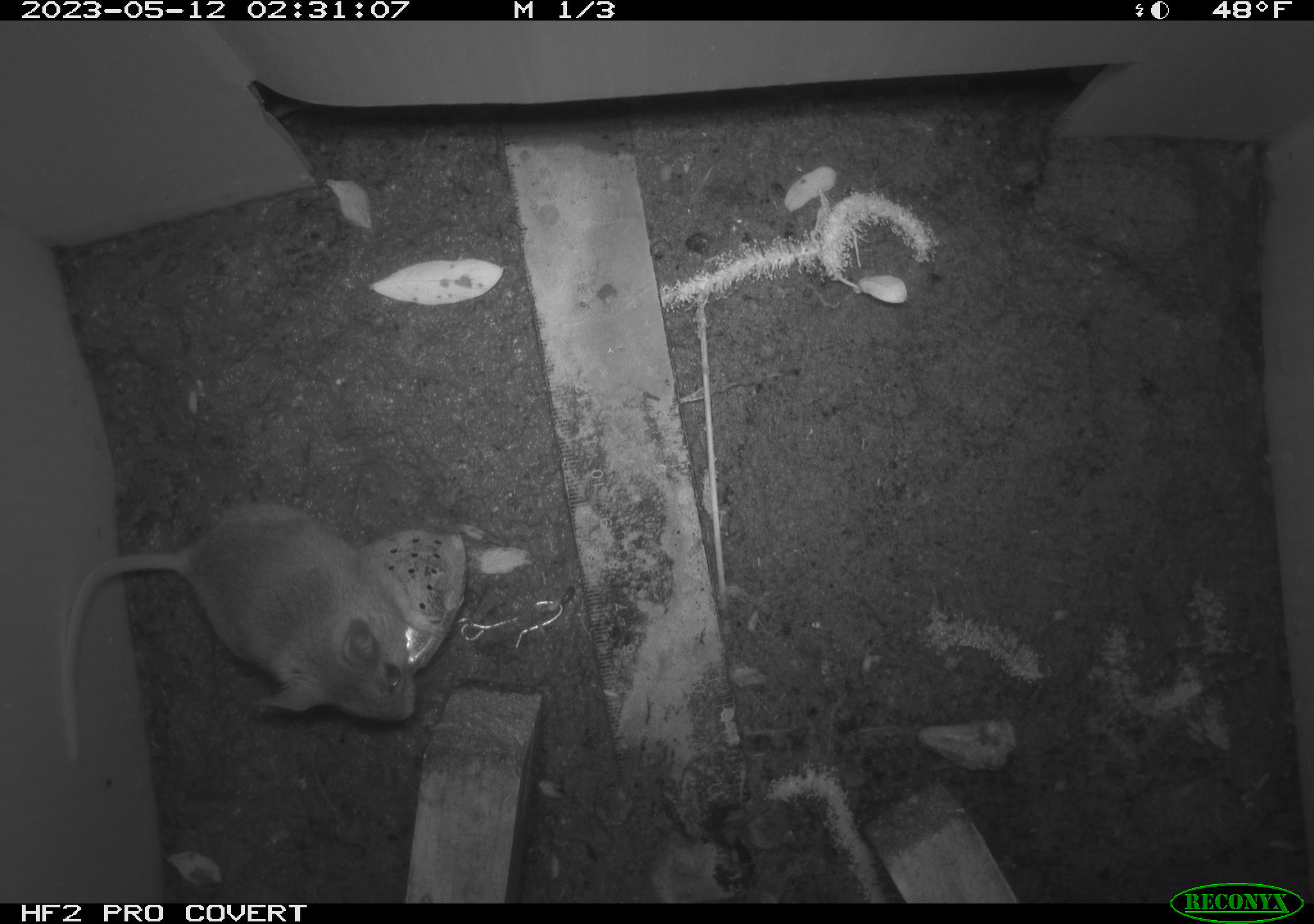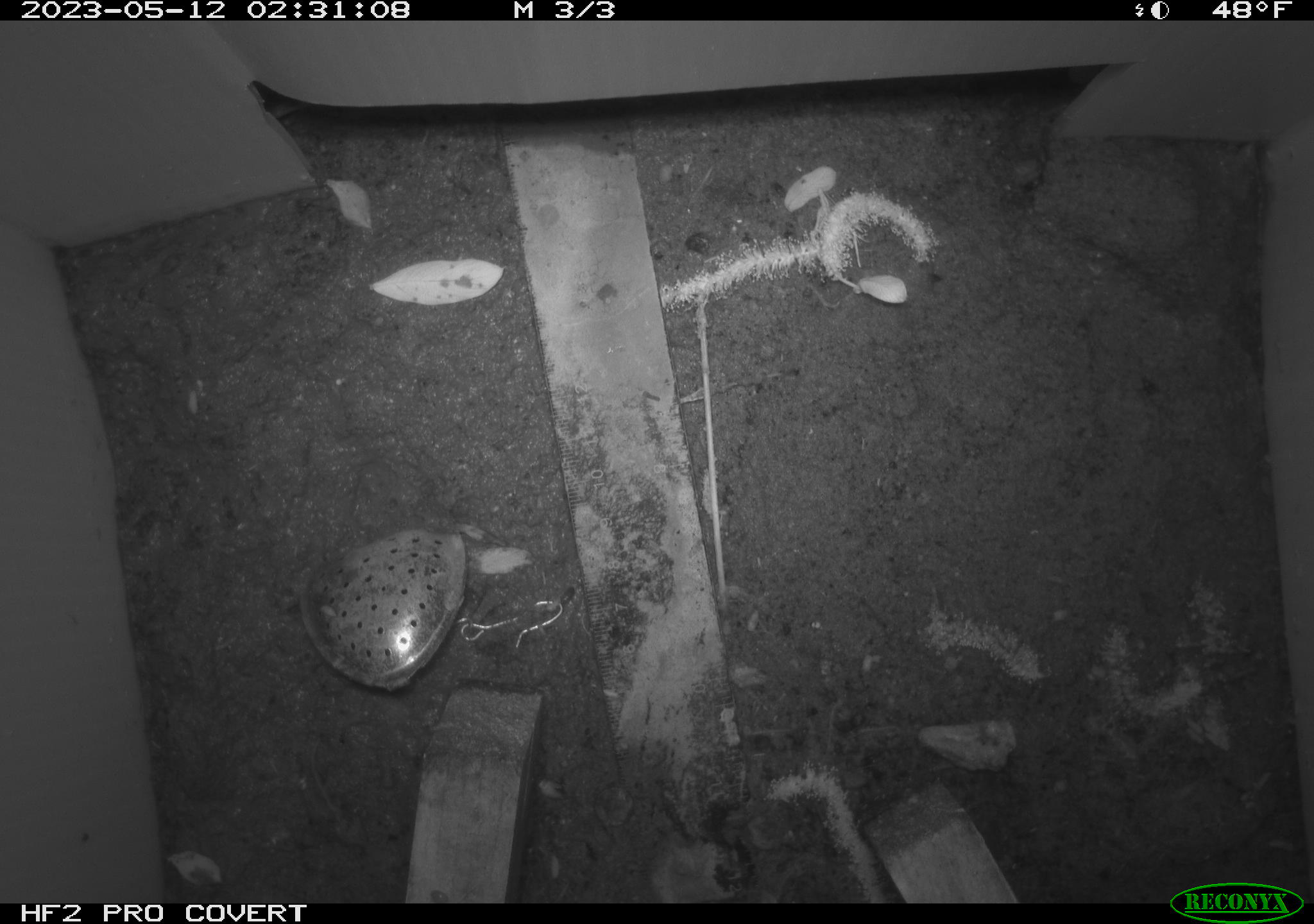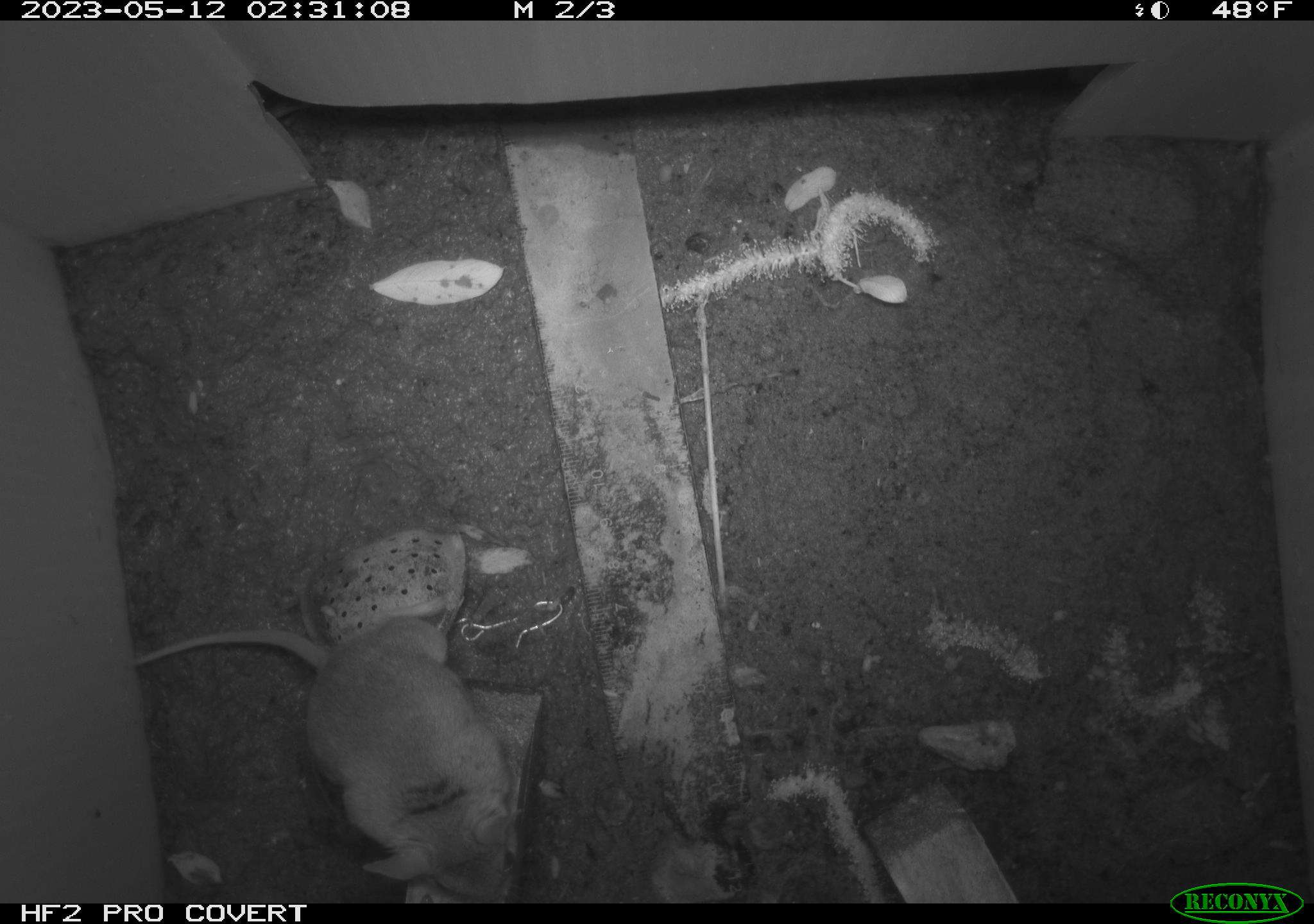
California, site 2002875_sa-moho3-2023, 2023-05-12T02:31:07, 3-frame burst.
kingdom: Animalia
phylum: Chordata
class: Mammalia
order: Rodentia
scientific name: Rodentia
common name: mouse species